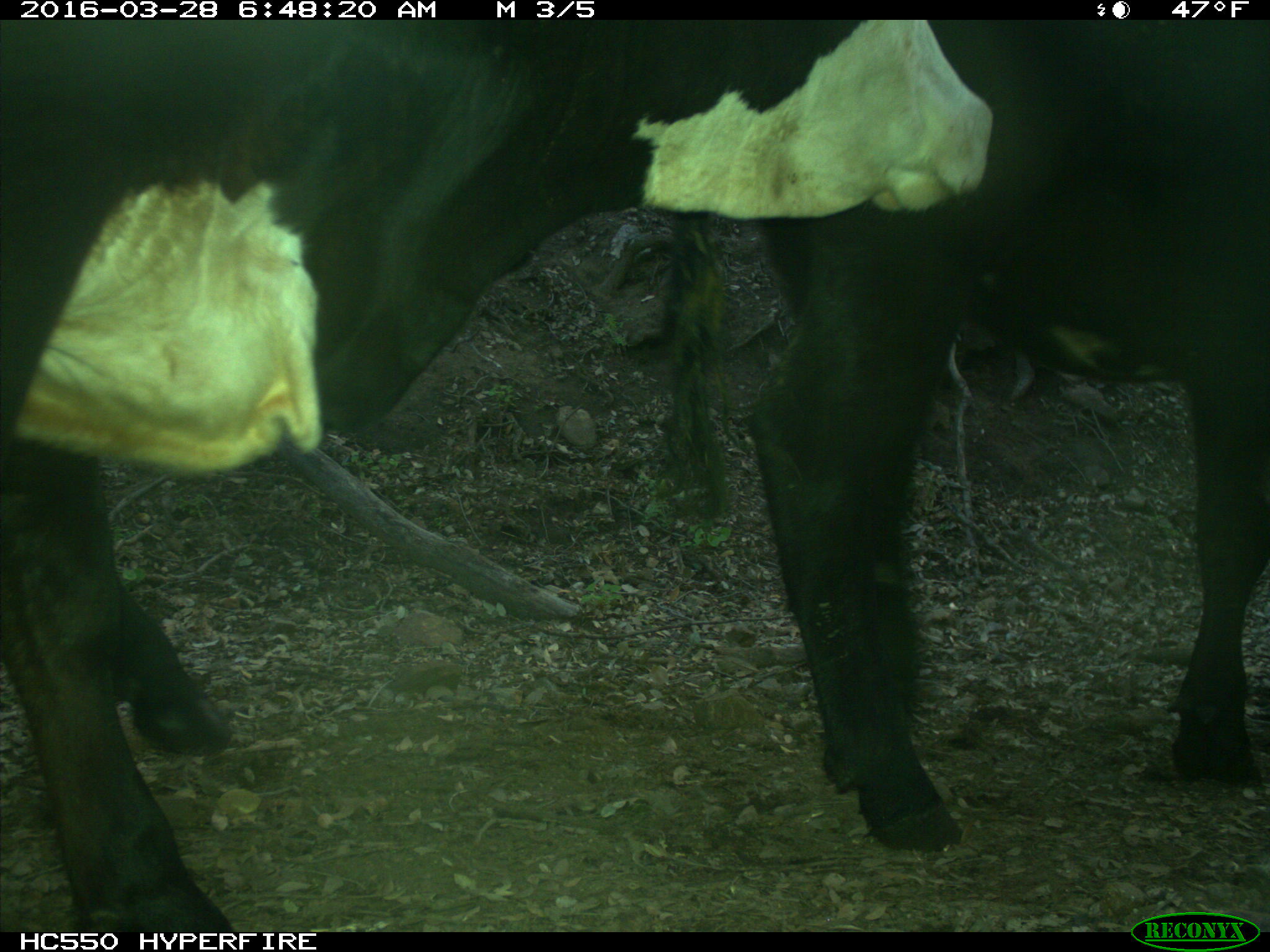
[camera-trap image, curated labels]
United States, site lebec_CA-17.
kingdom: Animalia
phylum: Chordata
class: Mammalia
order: Artiodactyla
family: Bovidae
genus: Bos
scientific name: Bos taurus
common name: domestic cow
Bos taurus (domestic cow).